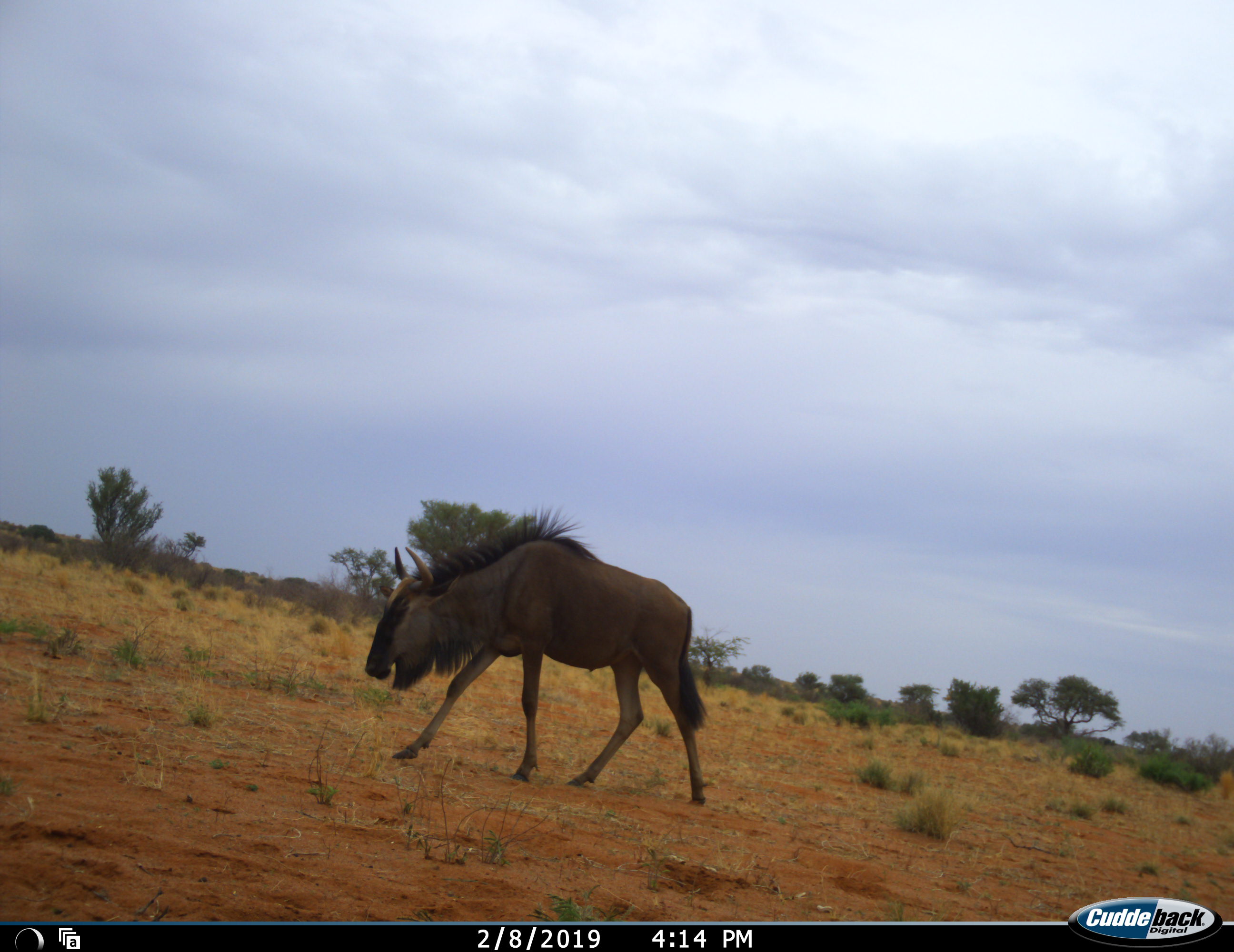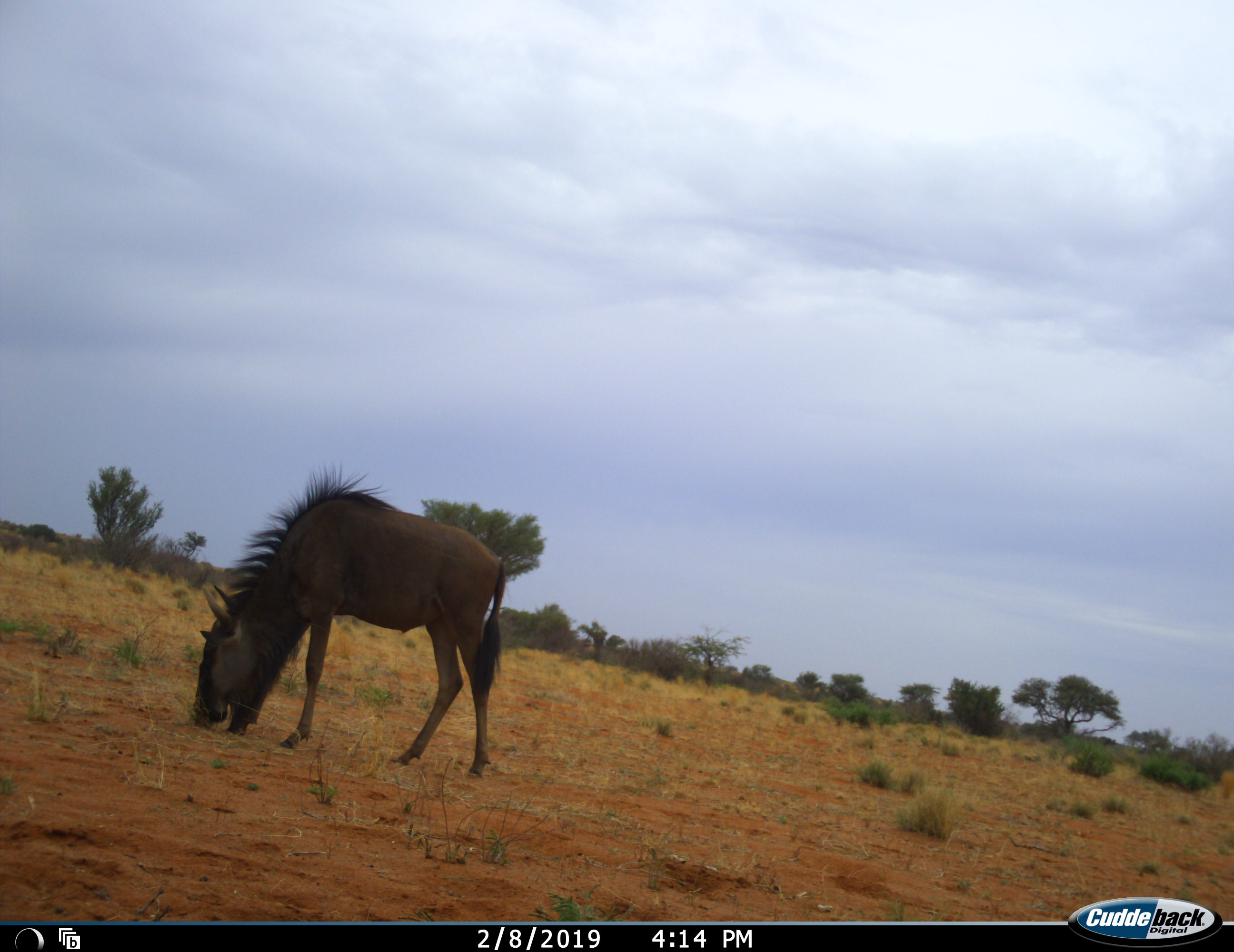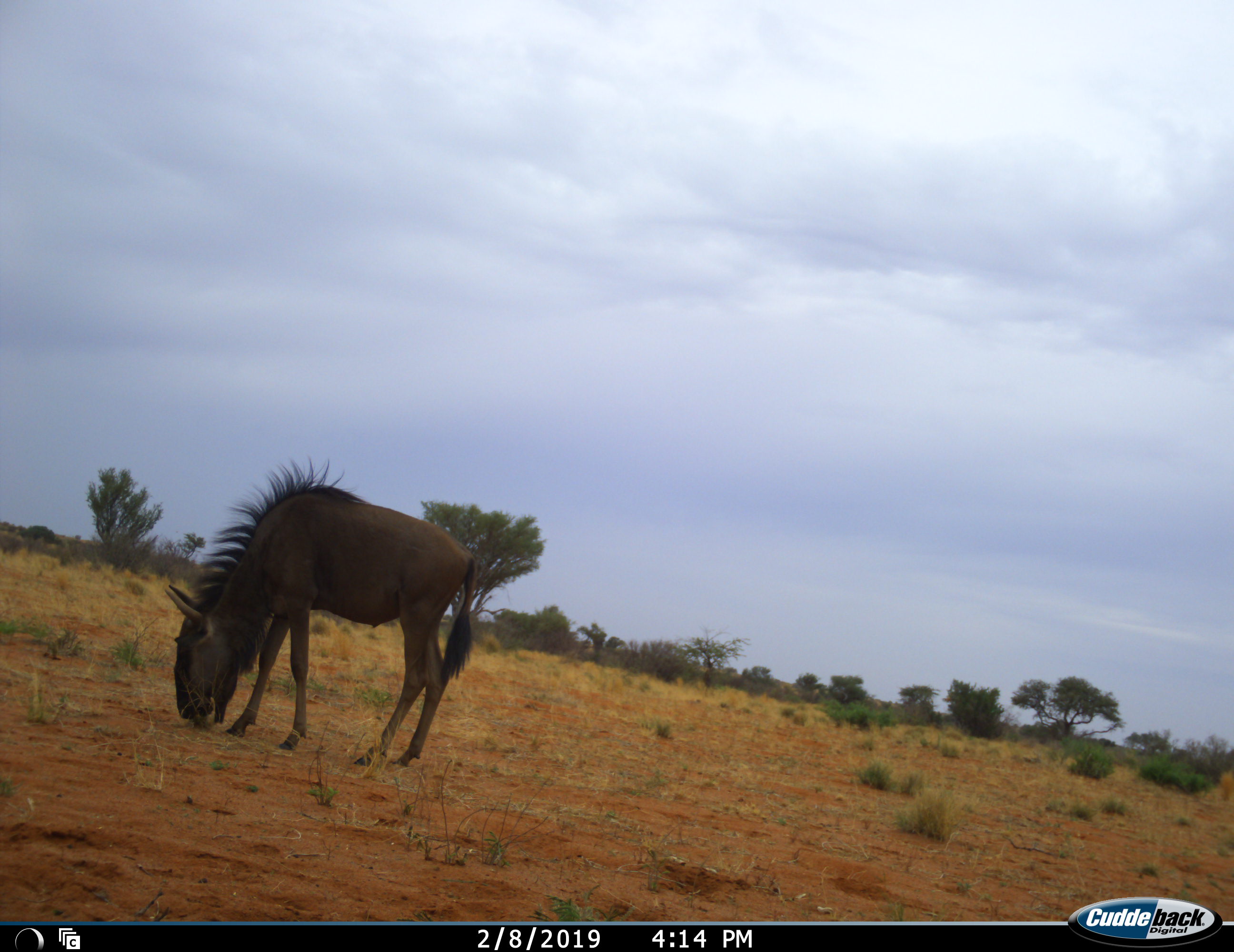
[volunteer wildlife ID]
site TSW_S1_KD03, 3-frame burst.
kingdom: Animalia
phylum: Chordata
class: Mammalia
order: Artiodactyla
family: Bovidae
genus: Connochaetes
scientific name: Connochaetes taurinus taurinus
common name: blue wildebeest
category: wildebeestblue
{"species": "wildebeestblue (blue wildebeest) (Connochaetes taurinus taurinus)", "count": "1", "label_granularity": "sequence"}